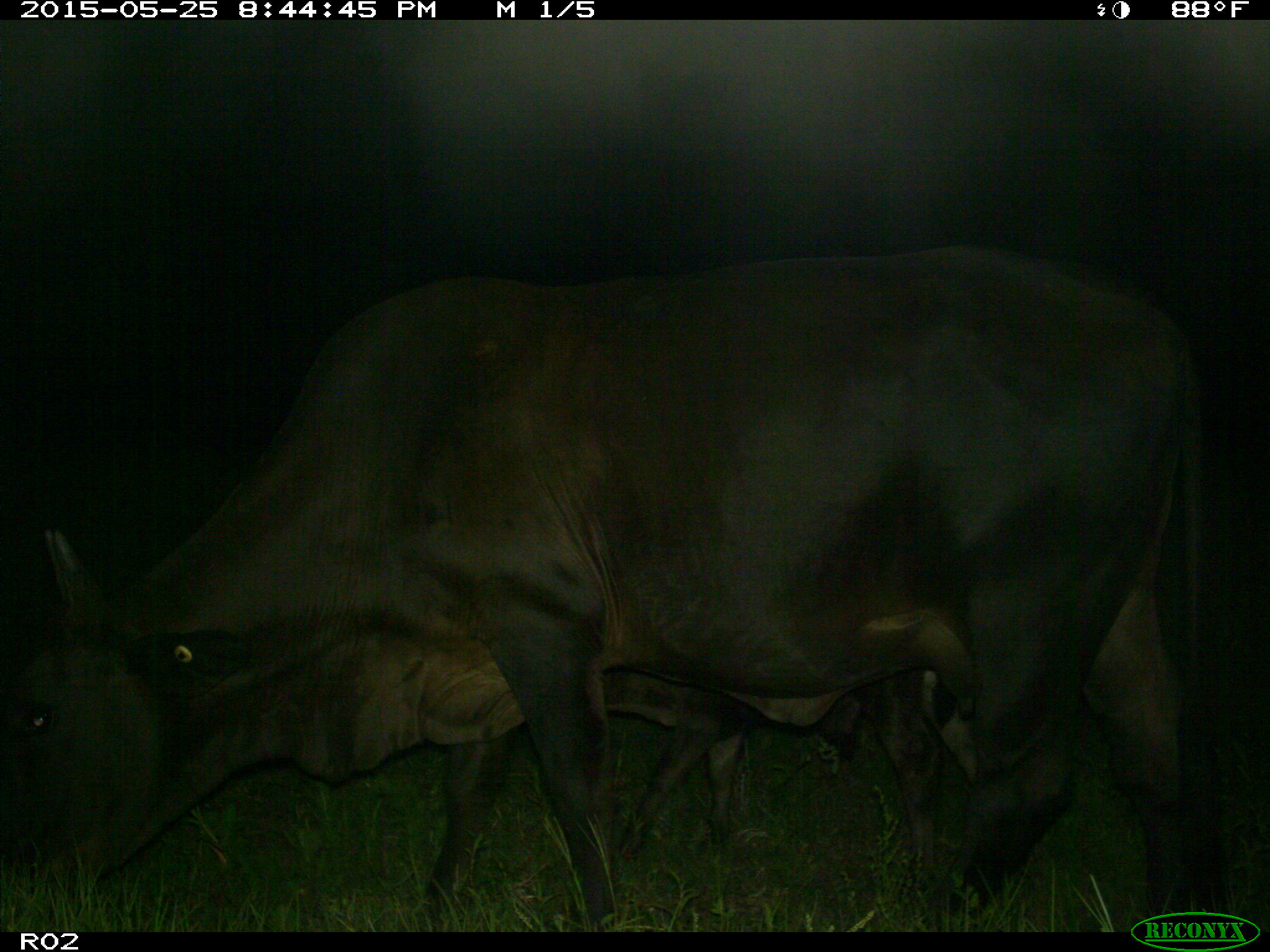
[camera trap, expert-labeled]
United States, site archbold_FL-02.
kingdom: Animalia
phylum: Chordata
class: Mammalia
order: Artiodactyla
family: Bovidae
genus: Bos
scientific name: Bos taurus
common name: domestic cow